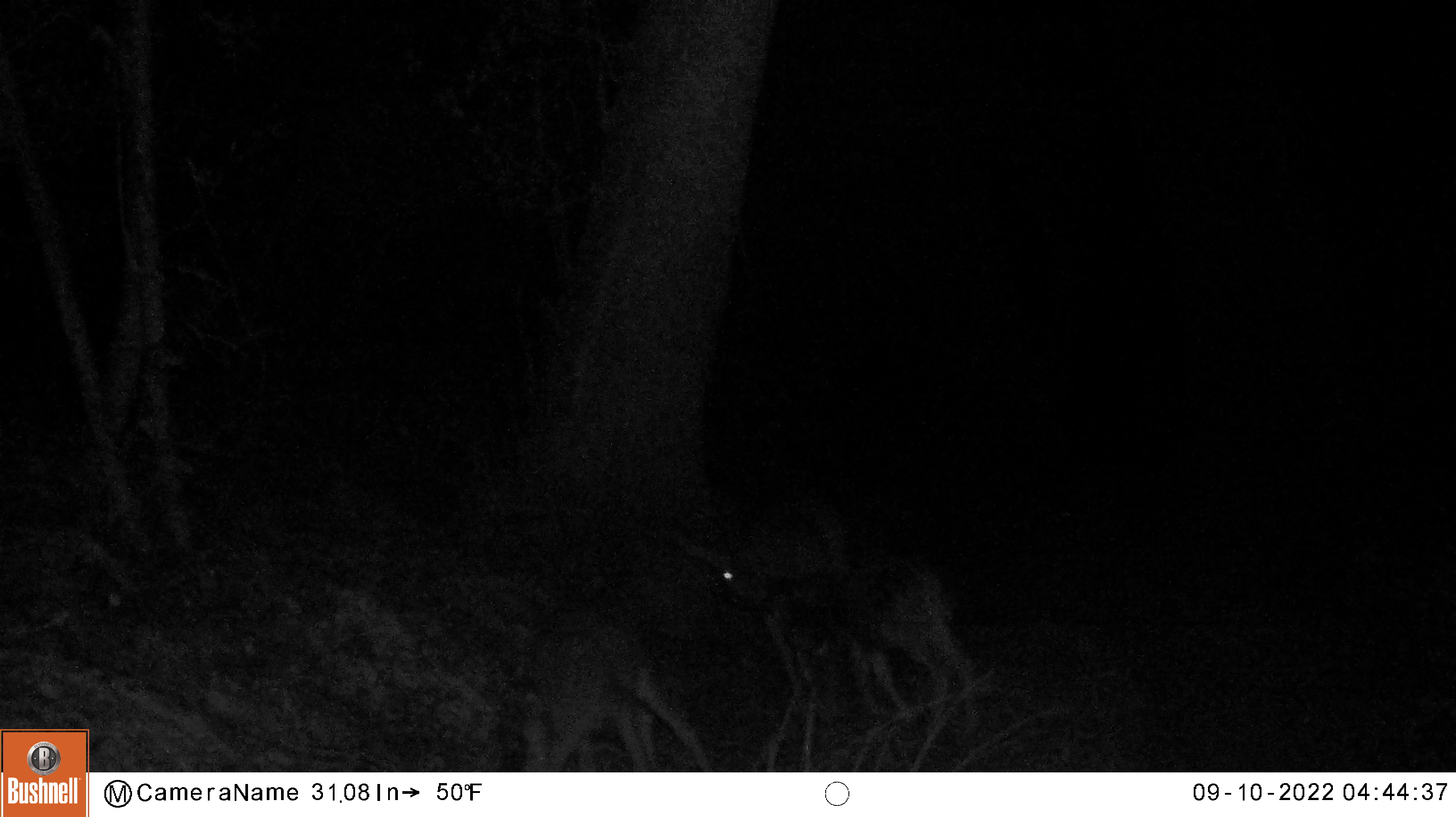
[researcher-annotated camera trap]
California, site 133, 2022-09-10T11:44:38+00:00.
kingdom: Animalia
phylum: Chordata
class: Mammalia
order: Artiodactyla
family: Cervidae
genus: Odocoileus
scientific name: Odocoileus hemionus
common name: mule deer